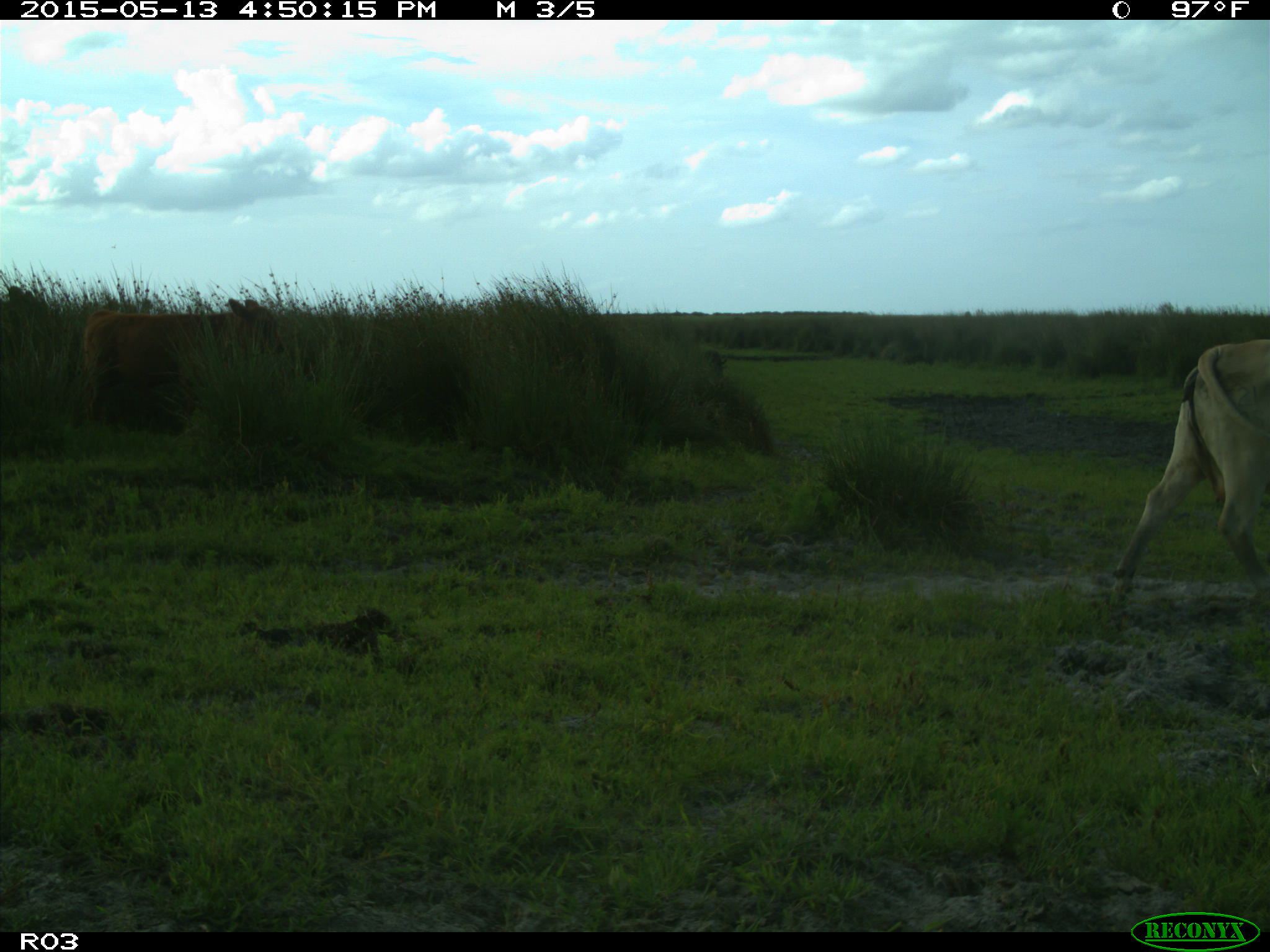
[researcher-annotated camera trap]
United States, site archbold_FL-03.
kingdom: Animalia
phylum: Chordata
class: Mammalia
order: Artiodactyla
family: Bovidae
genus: Bos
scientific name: Bos taurus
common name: domestic cow